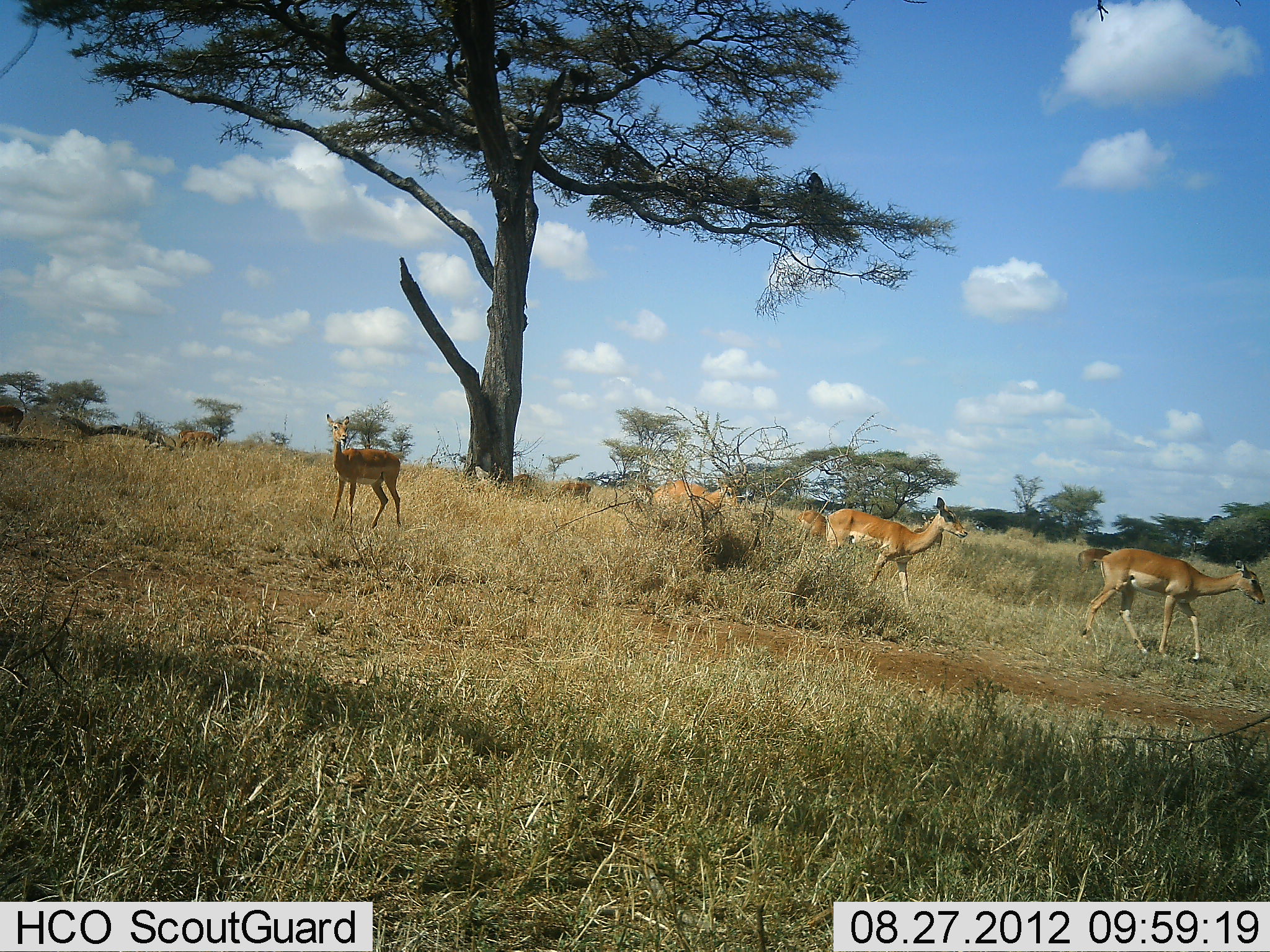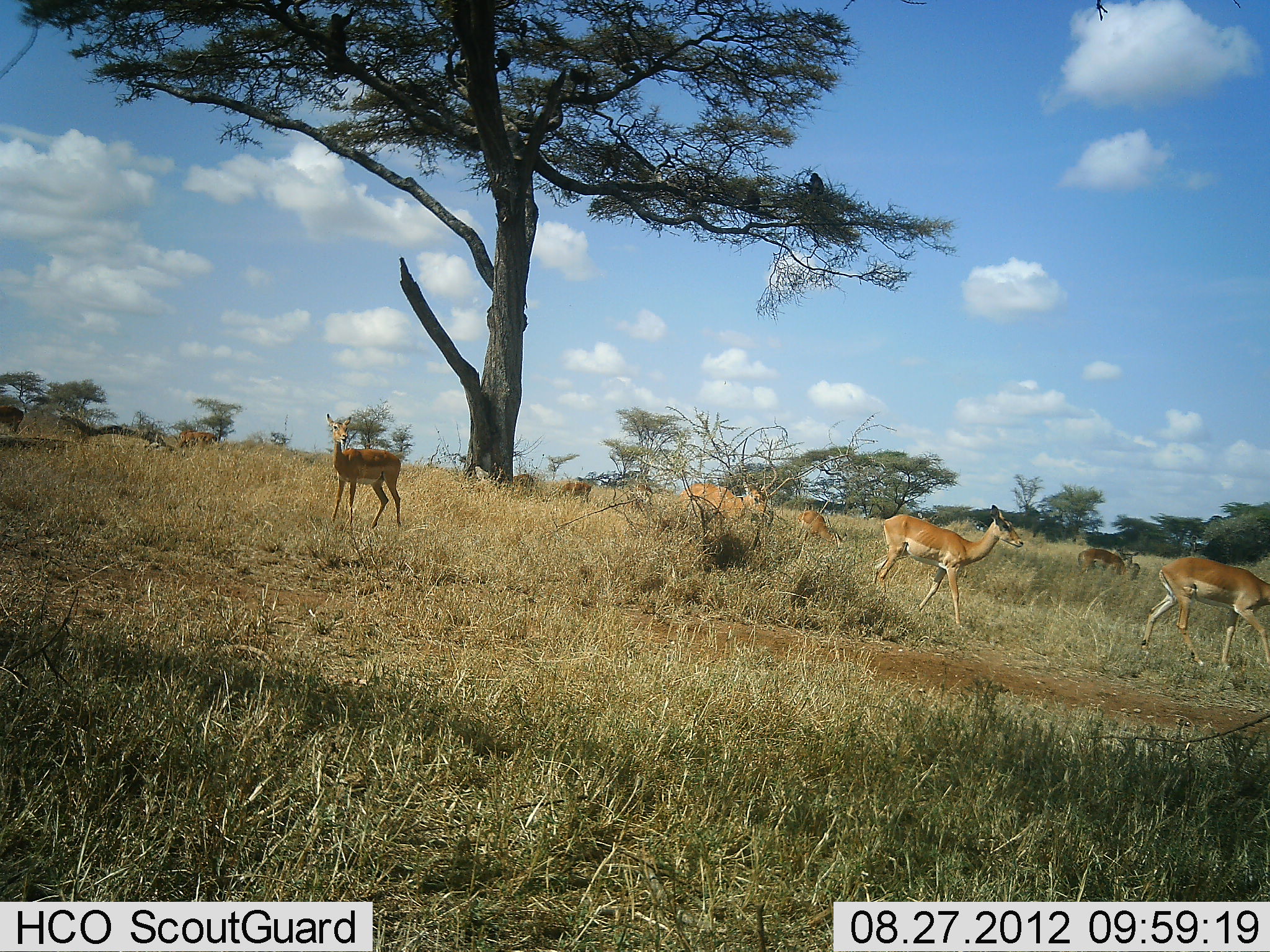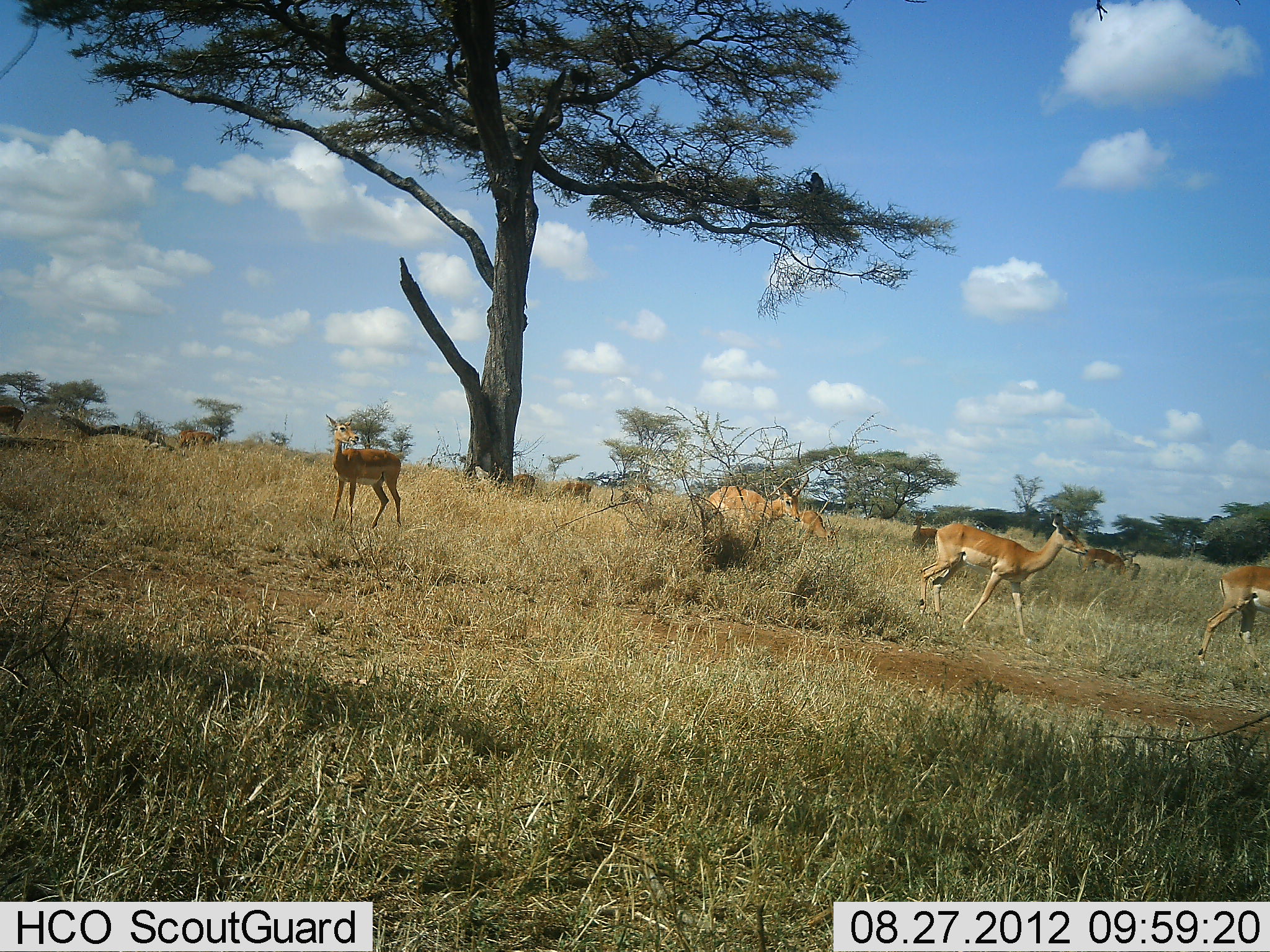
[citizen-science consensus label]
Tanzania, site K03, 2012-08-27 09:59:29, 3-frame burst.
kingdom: Animalia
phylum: Chordata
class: Mammalia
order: Artiodactyla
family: Bovidae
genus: Nanger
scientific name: Nanger granti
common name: grant's gazelle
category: gazellegrants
Gazellegrants (grant's gazelle) (Nanger granti), count 7. Behavior (volunteer vote fractions): standing 70%, resting 20%, moving 100%, interacting 0%. Young present (vote fraction): 0%. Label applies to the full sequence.